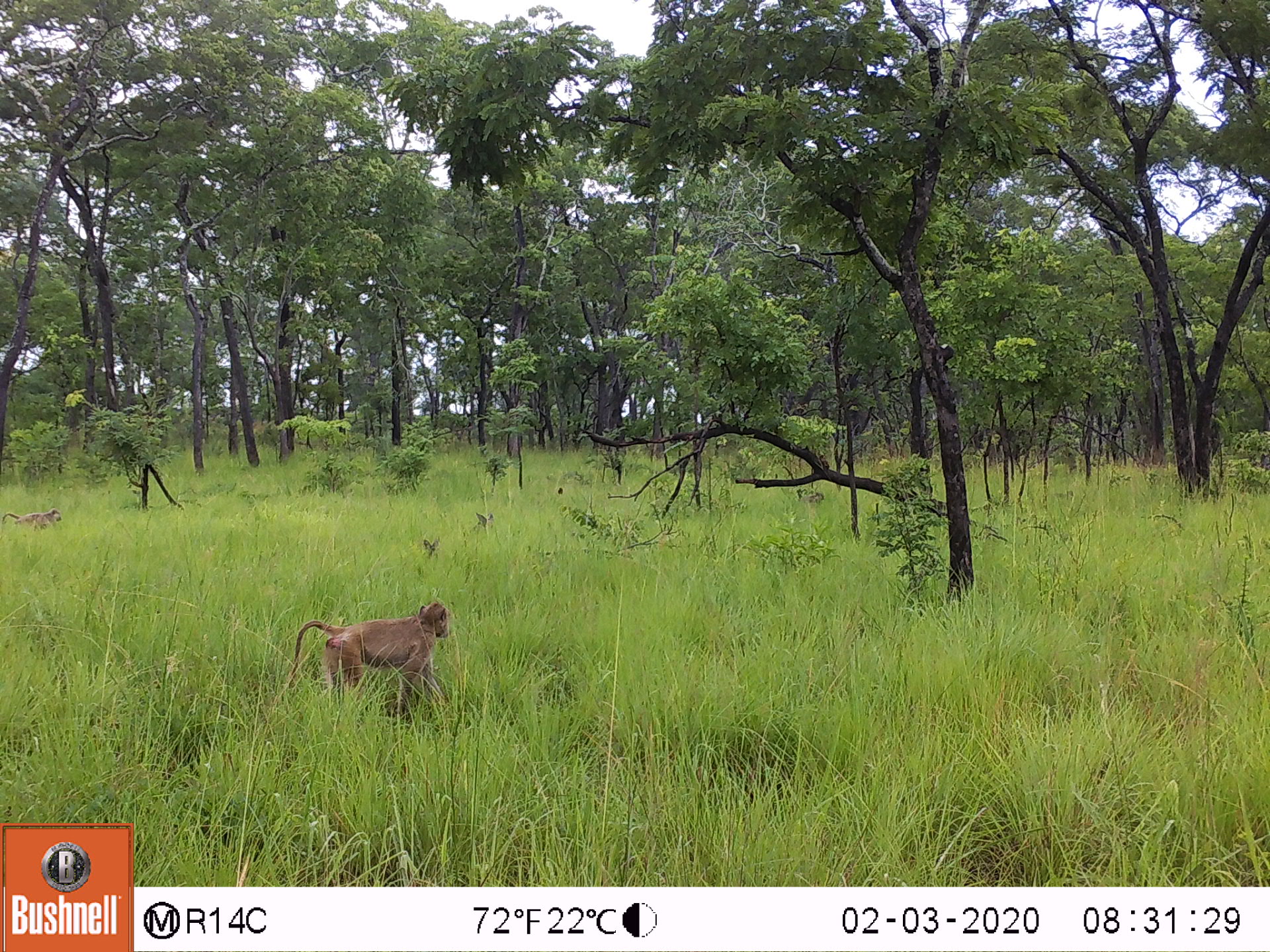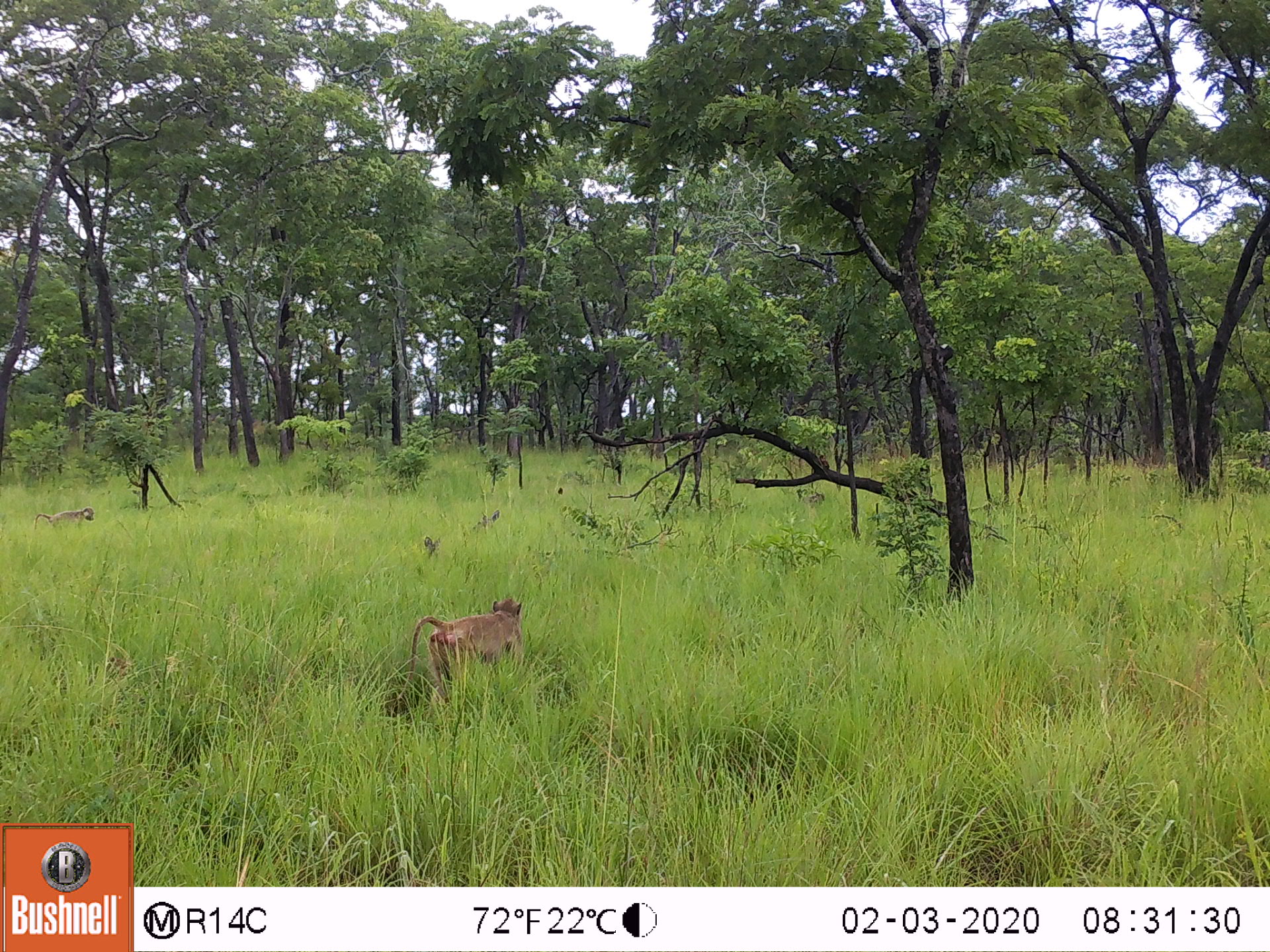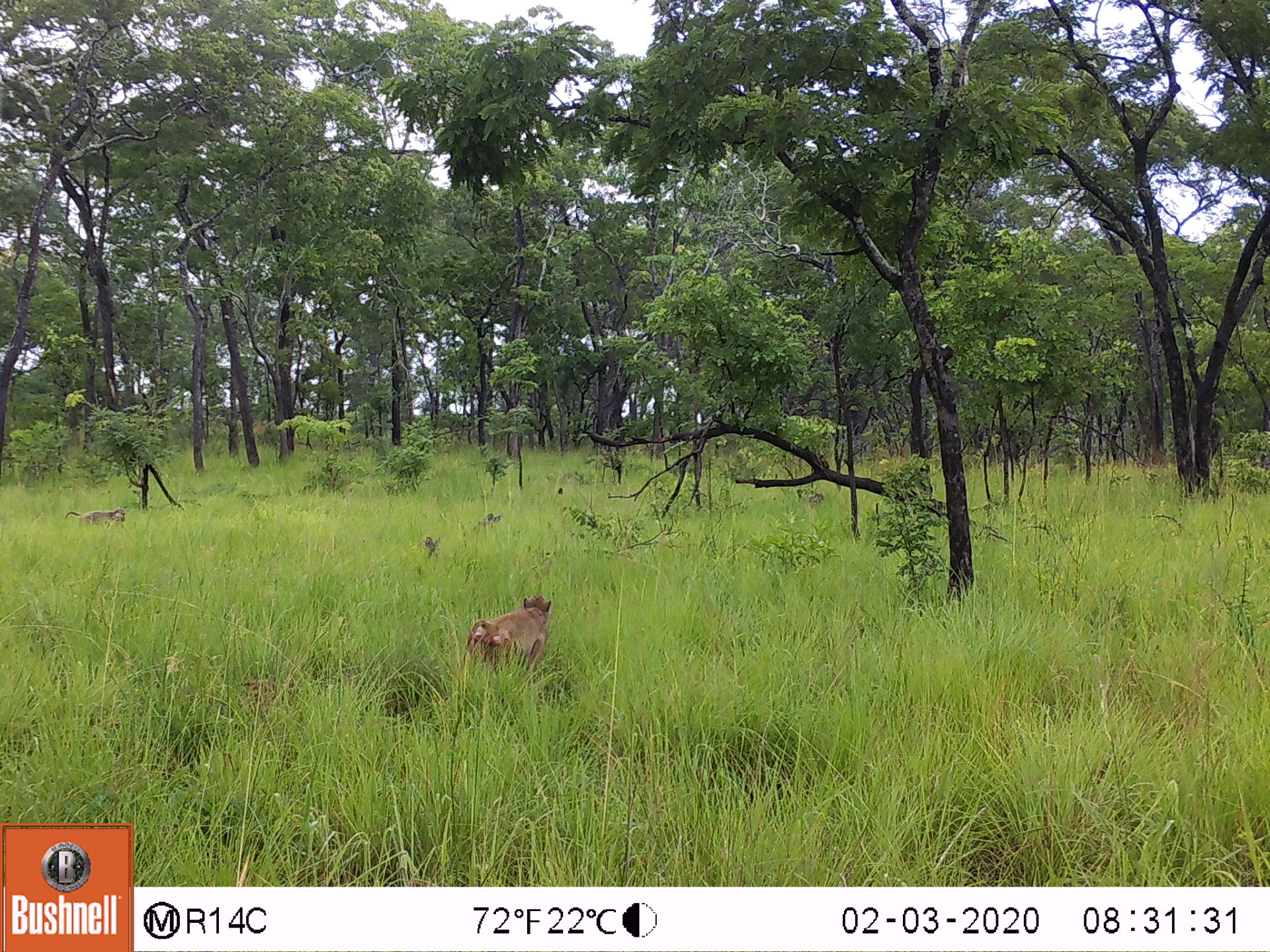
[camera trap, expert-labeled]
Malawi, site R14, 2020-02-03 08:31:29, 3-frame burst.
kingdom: Animalia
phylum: Chordata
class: Mammalia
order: Primates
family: Cercopithecidae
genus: Papio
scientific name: Papio cynocephalus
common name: yellow baboon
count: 2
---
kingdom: Animalia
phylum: Chordata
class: Mammalia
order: Artiodactyla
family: Bovidae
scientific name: Antilopinae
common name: small antelope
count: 2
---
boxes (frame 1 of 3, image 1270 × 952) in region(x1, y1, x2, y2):
small antelope: region(416, 531, 447, 563); region(467, 509, 501, 536)
yellow baboon: region(284, 597, 453, 718); region(0, 504, 67, 536)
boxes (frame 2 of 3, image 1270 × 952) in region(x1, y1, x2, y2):
small antelope: region(460, 504, 542, 557); region(397, 537, 478, 584)
yellow baboon: region(377, 588, 542, 734); region(24, 498, 98, 543)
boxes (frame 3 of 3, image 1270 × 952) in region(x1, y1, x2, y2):
small antelope: region(458, 507, 522, 549); region(410, 528, 465, 571)
yellow baboon: region(434, 582, 564, 711); region(65, 503, 130, 538)